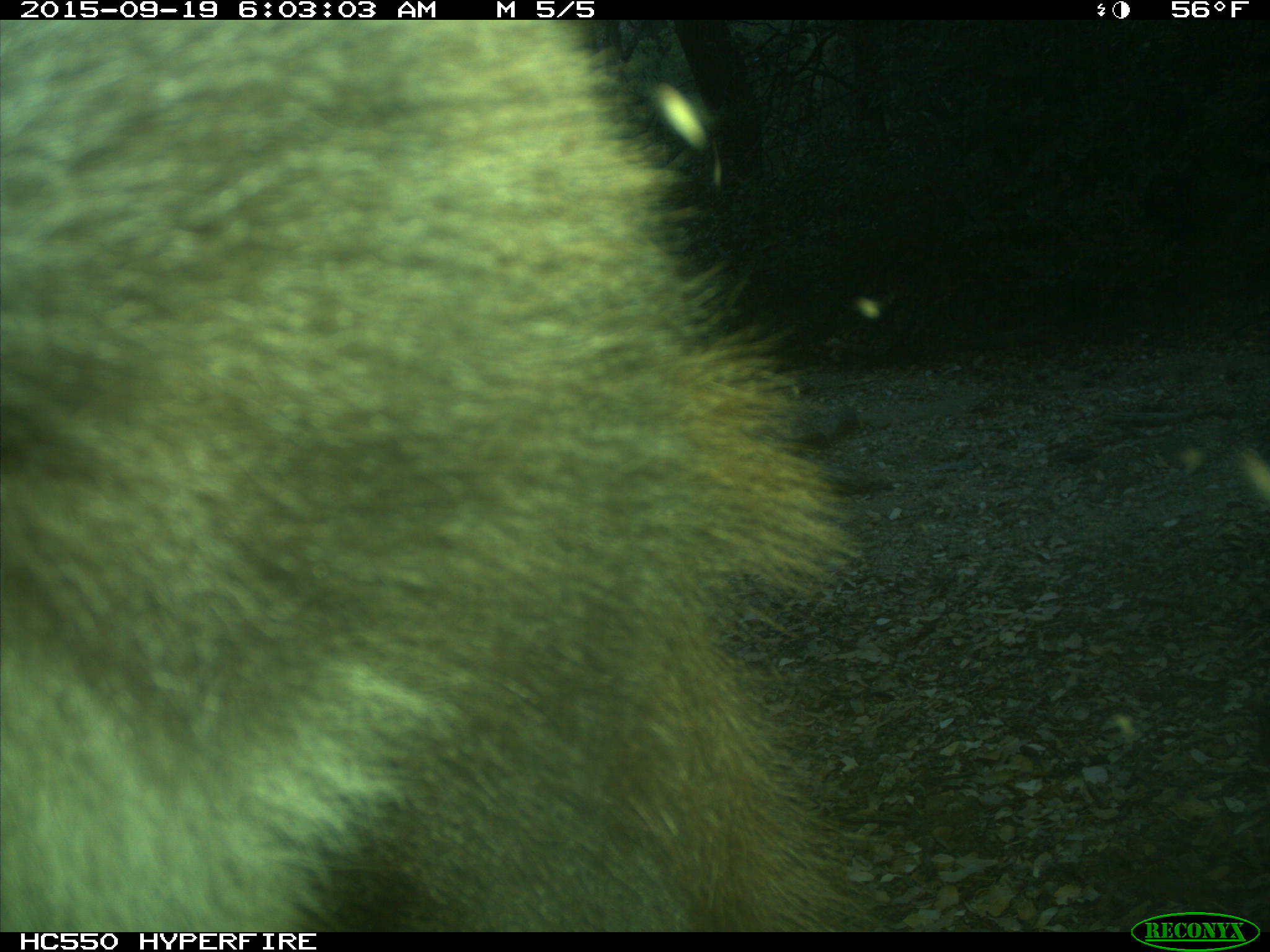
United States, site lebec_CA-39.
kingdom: Animalia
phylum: Chordata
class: Mammalia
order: Carnivora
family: Ursidae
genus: Ursus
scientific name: Ursus americanus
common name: american black bear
Ursus americanus (american black bear).